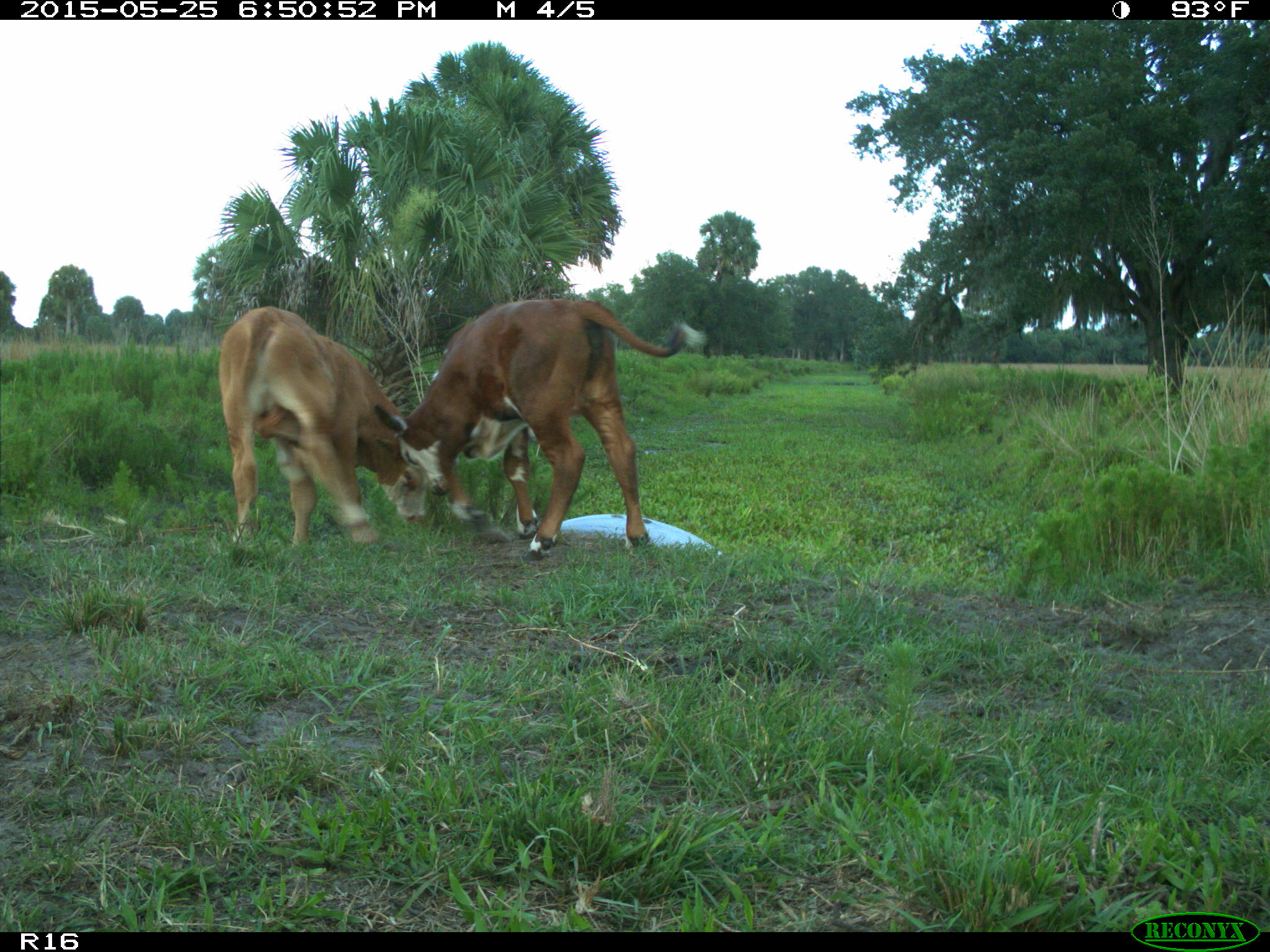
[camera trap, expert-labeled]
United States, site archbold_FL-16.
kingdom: Animalia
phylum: Chordata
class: Mammalia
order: Artiodactyla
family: Bovidae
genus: Bos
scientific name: Bos taurus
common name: domestic cow